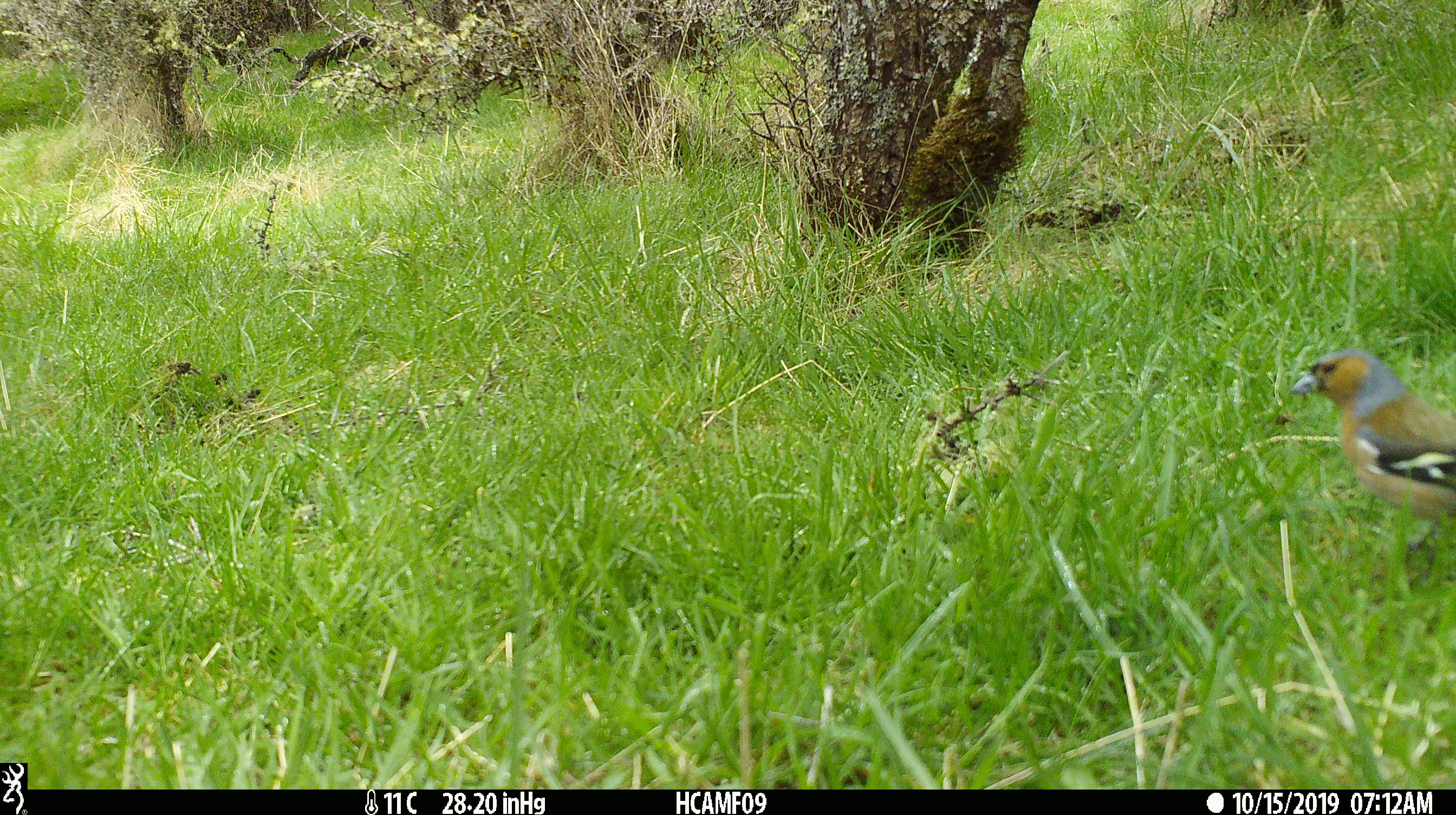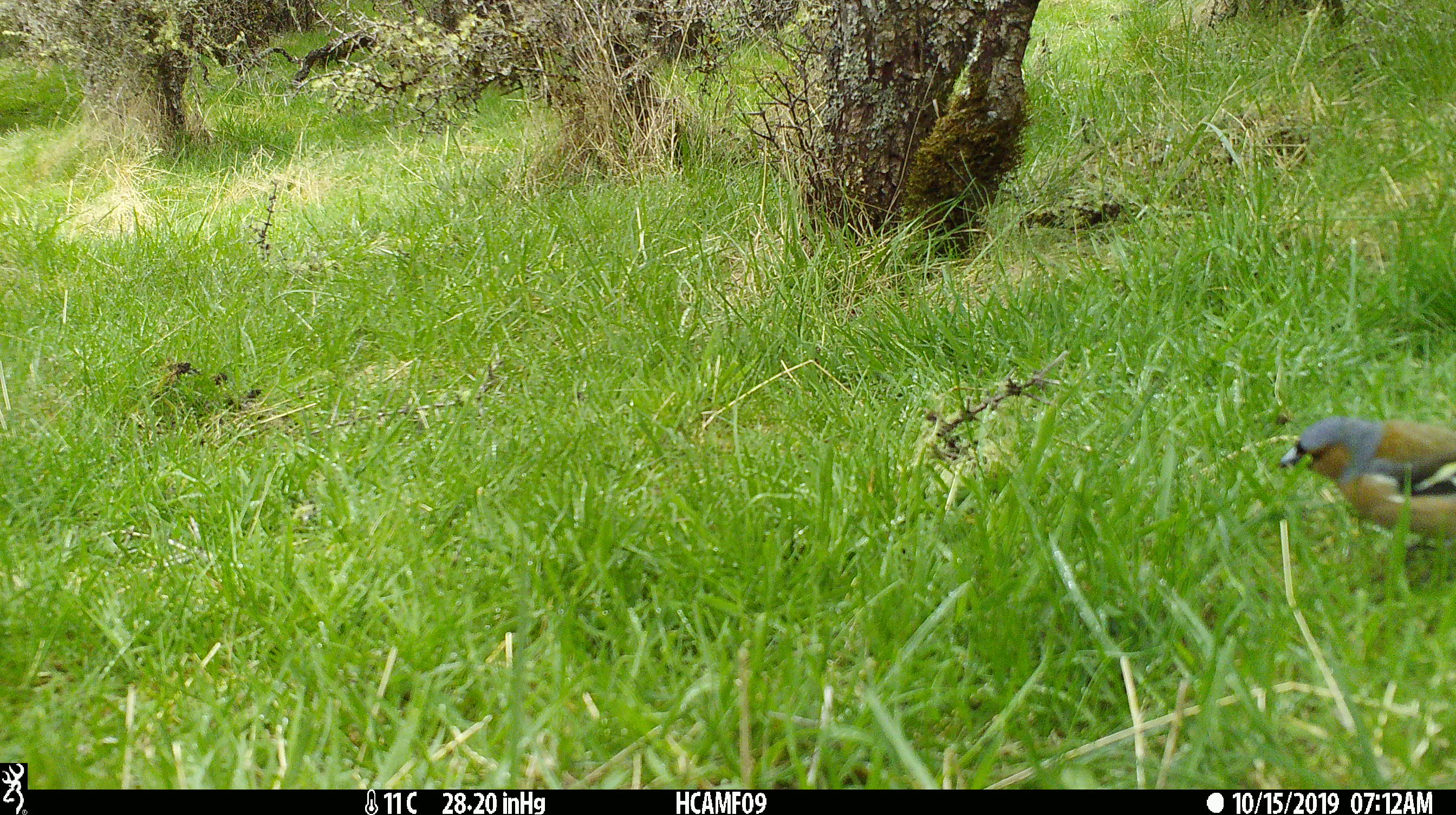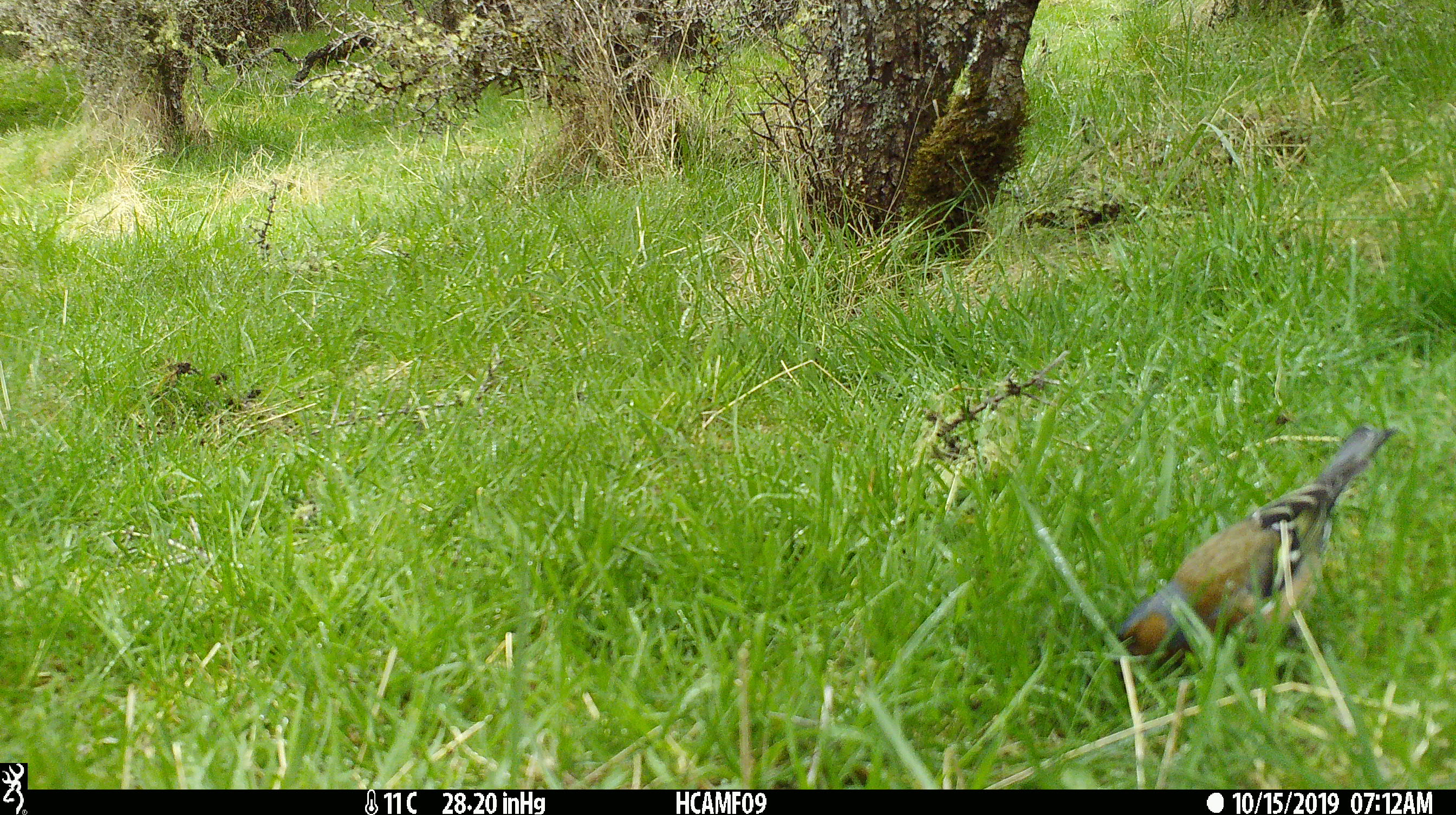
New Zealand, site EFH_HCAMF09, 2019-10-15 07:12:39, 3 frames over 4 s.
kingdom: Animalia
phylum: Chordata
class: Aves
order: Passeriformes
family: Fringillidae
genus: Fringilla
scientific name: Fringilla coelebs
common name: common chaffinch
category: chaffinch